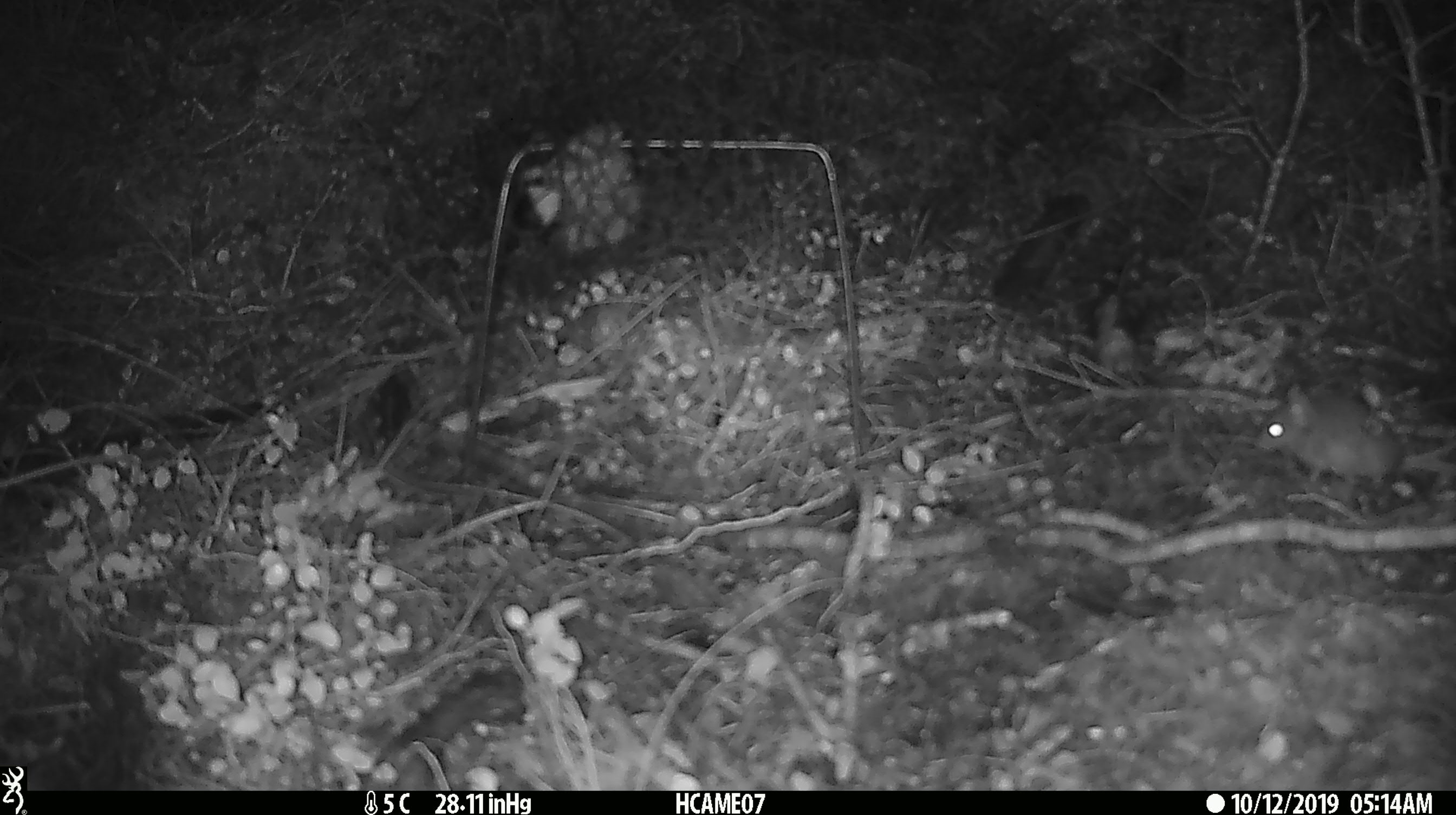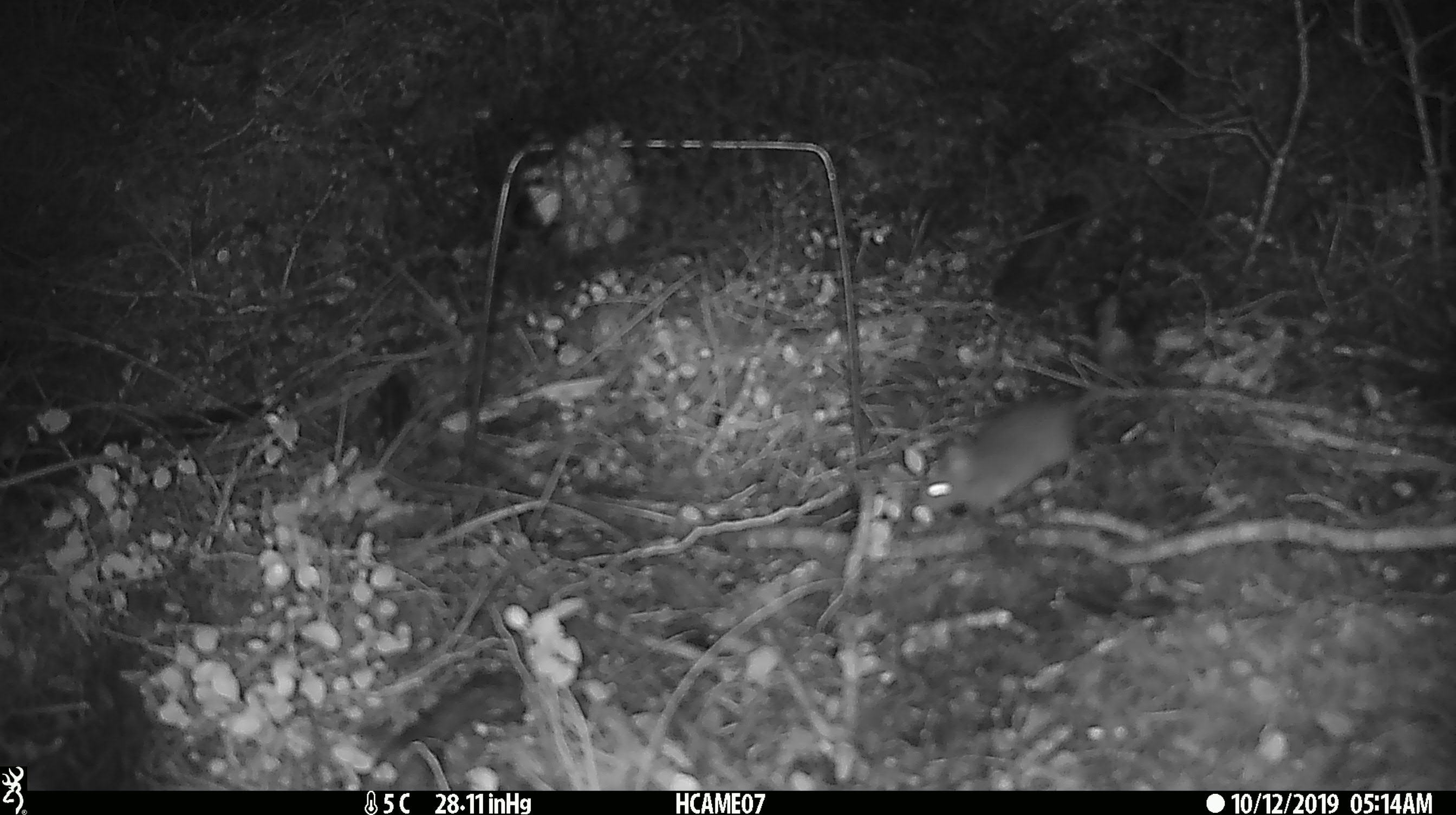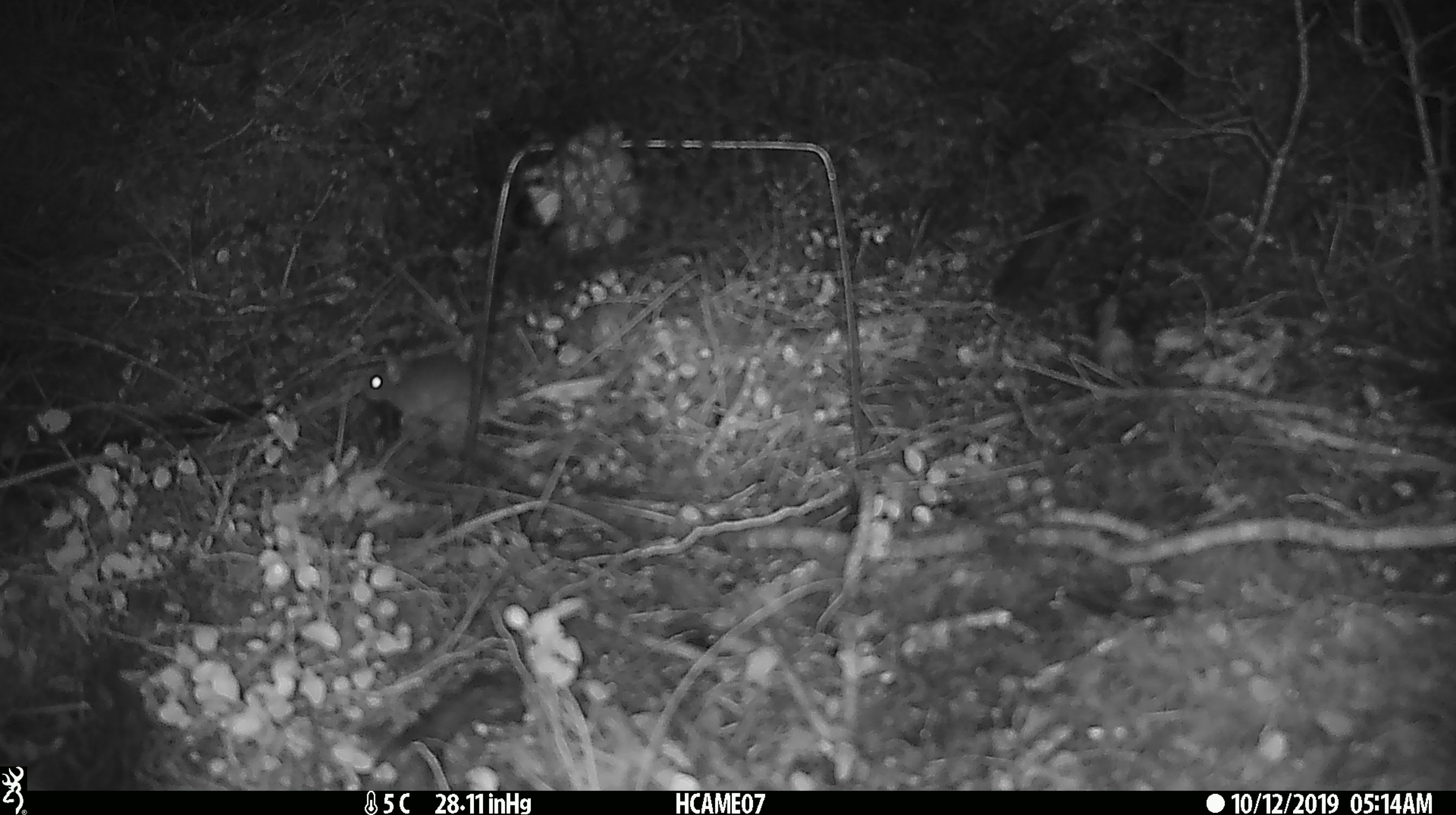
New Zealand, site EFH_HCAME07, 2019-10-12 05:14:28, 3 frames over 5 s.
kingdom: Animalia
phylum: Chordata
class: Mammalia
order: Rodentia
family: Muridae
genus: Mus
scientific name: Mus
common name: mouse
Mouse (Mus).